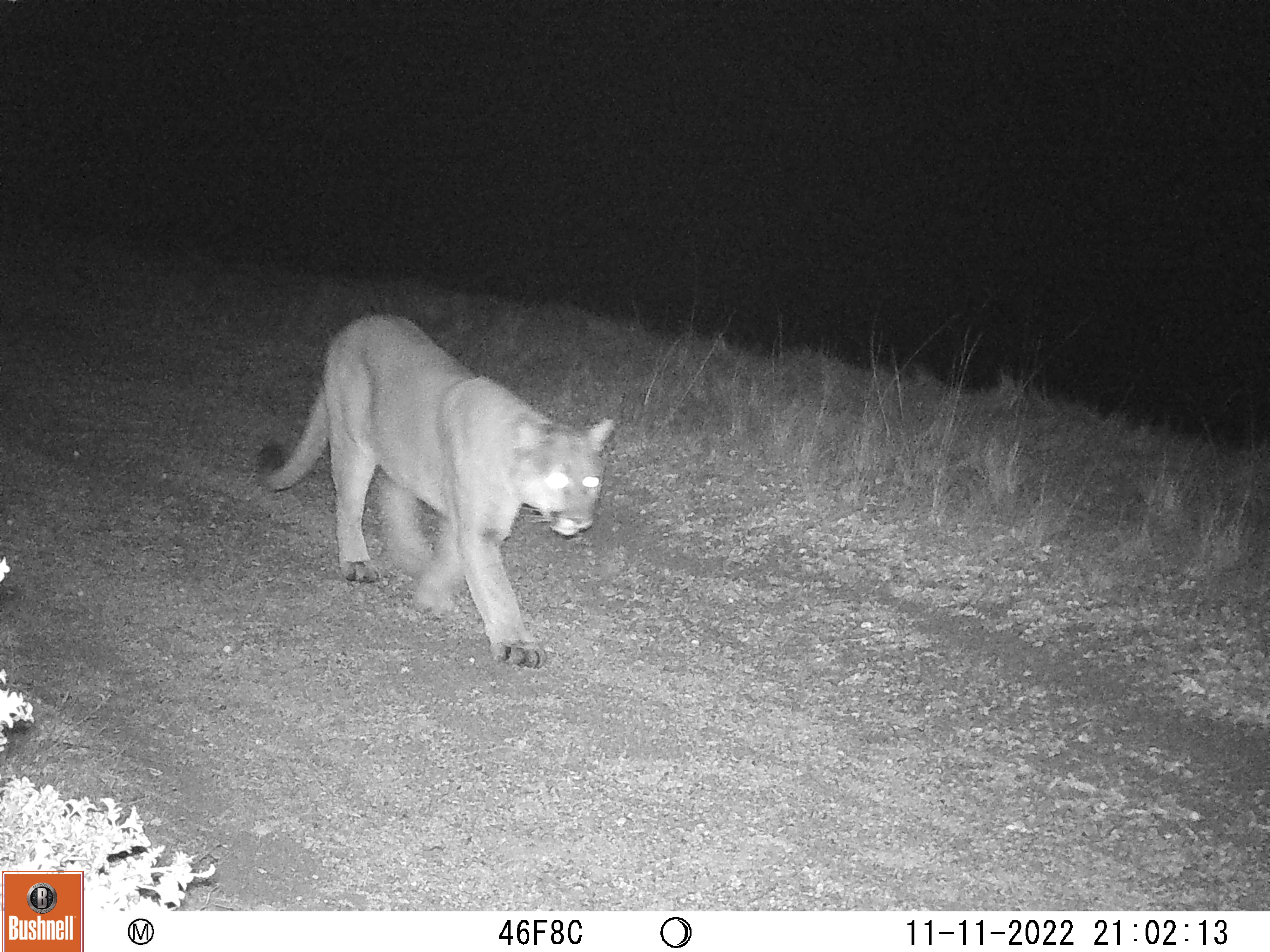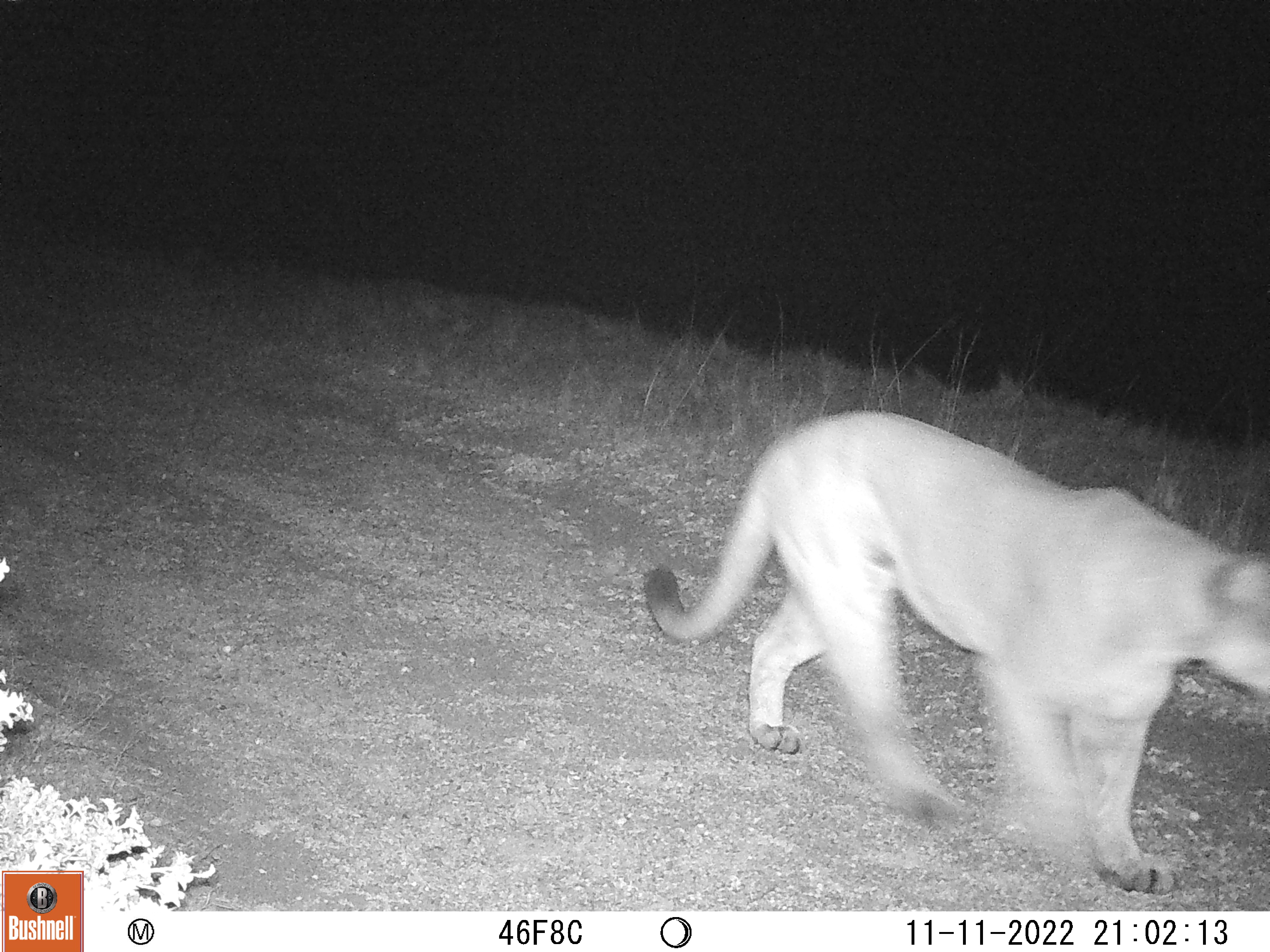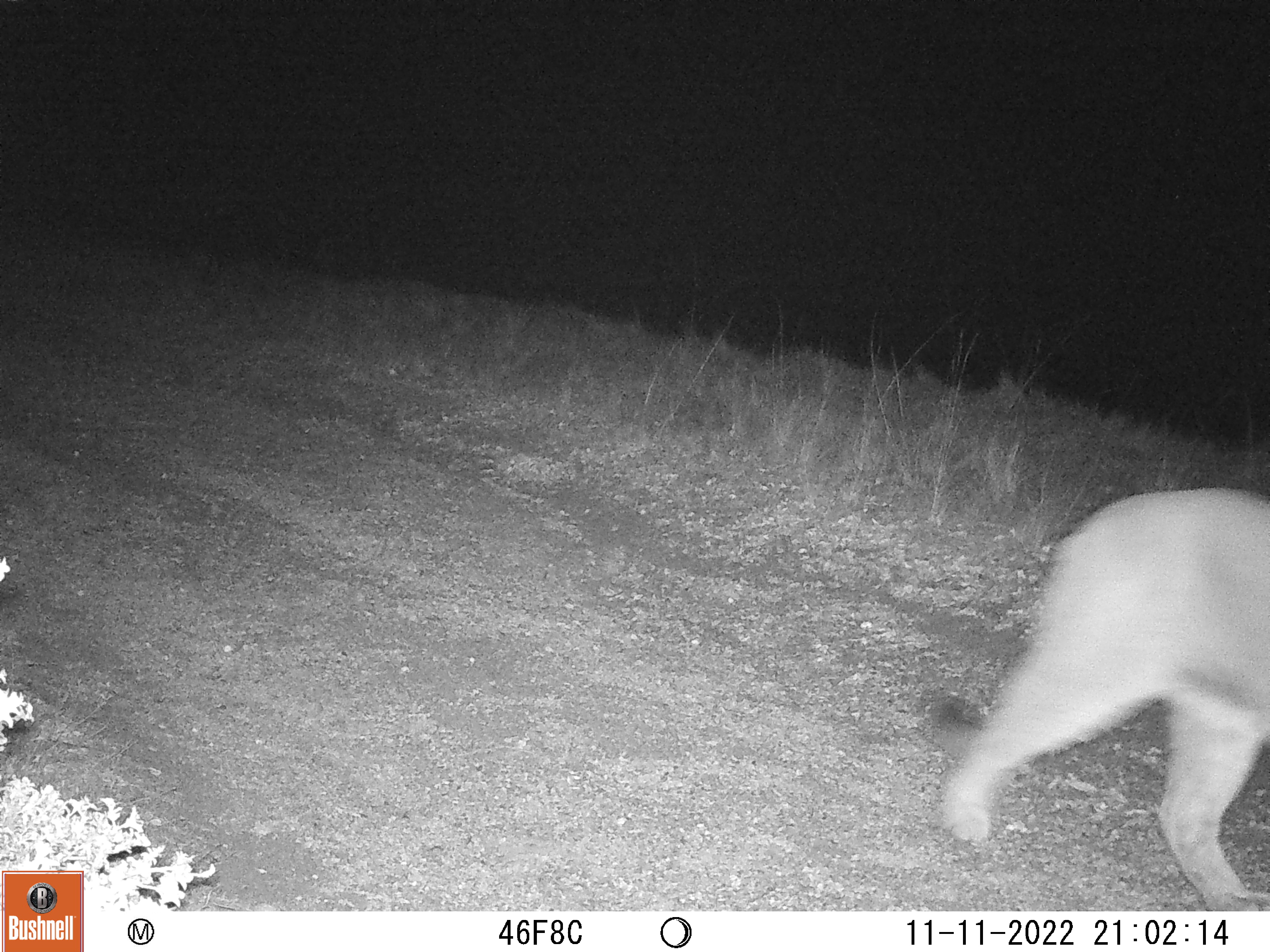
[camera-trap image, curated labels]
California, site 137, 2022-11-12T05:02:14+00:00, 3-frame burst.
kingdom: Animalia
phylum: Chordata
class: Mammalia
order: Carnivora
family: Felidae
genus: Puma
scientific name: Puma concolor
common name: puma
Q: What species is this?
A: Puma (Puma concolor).